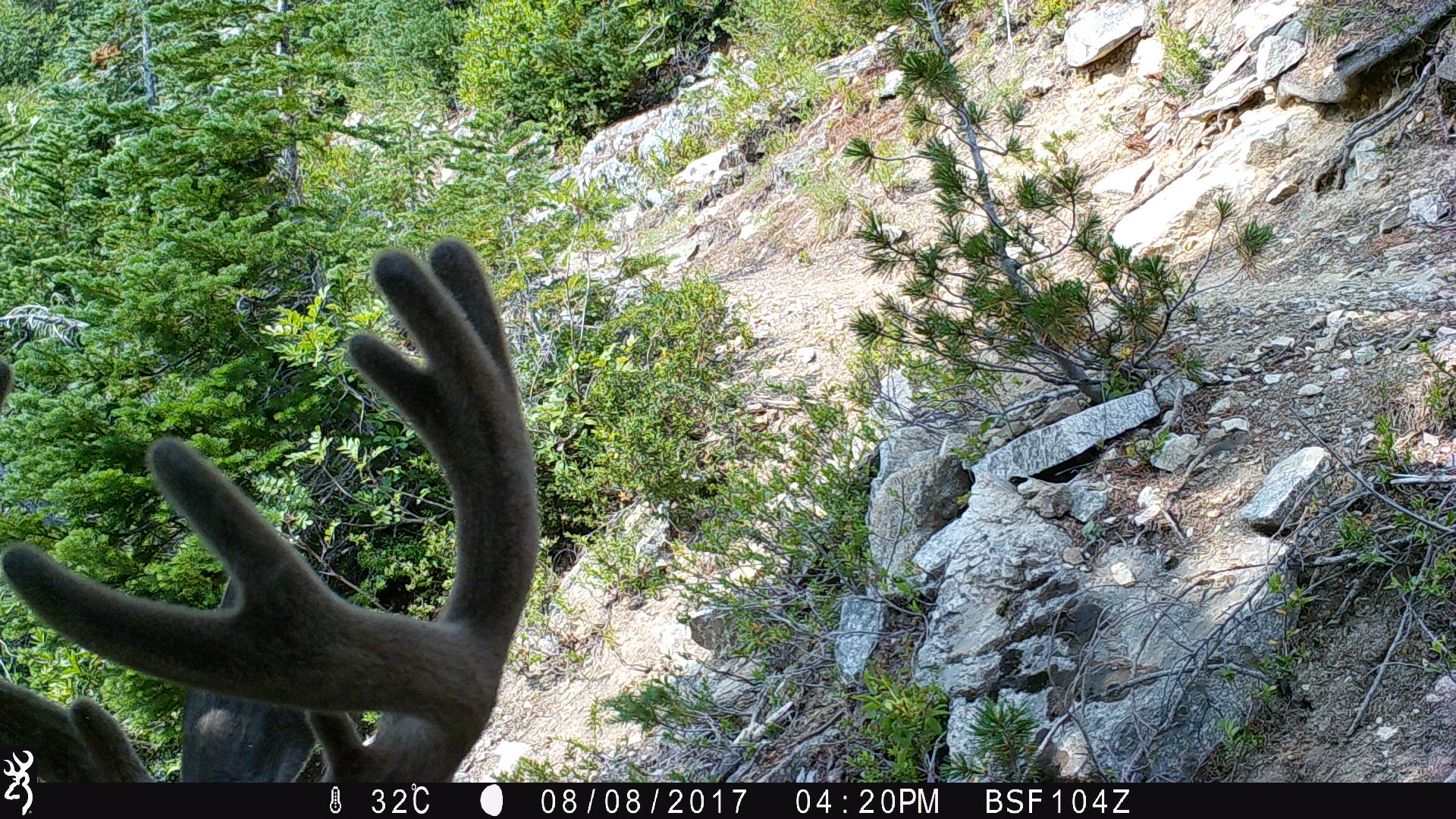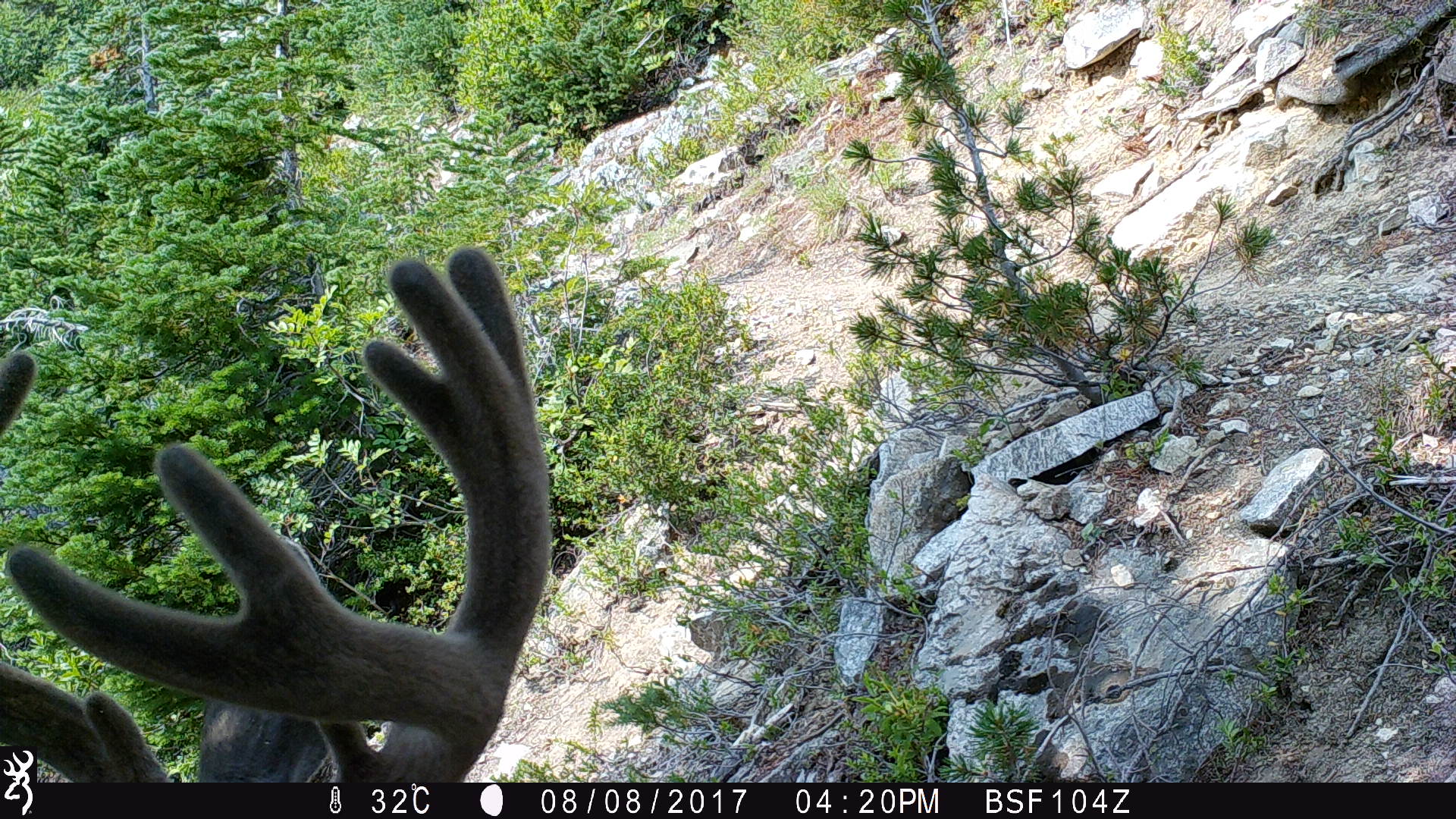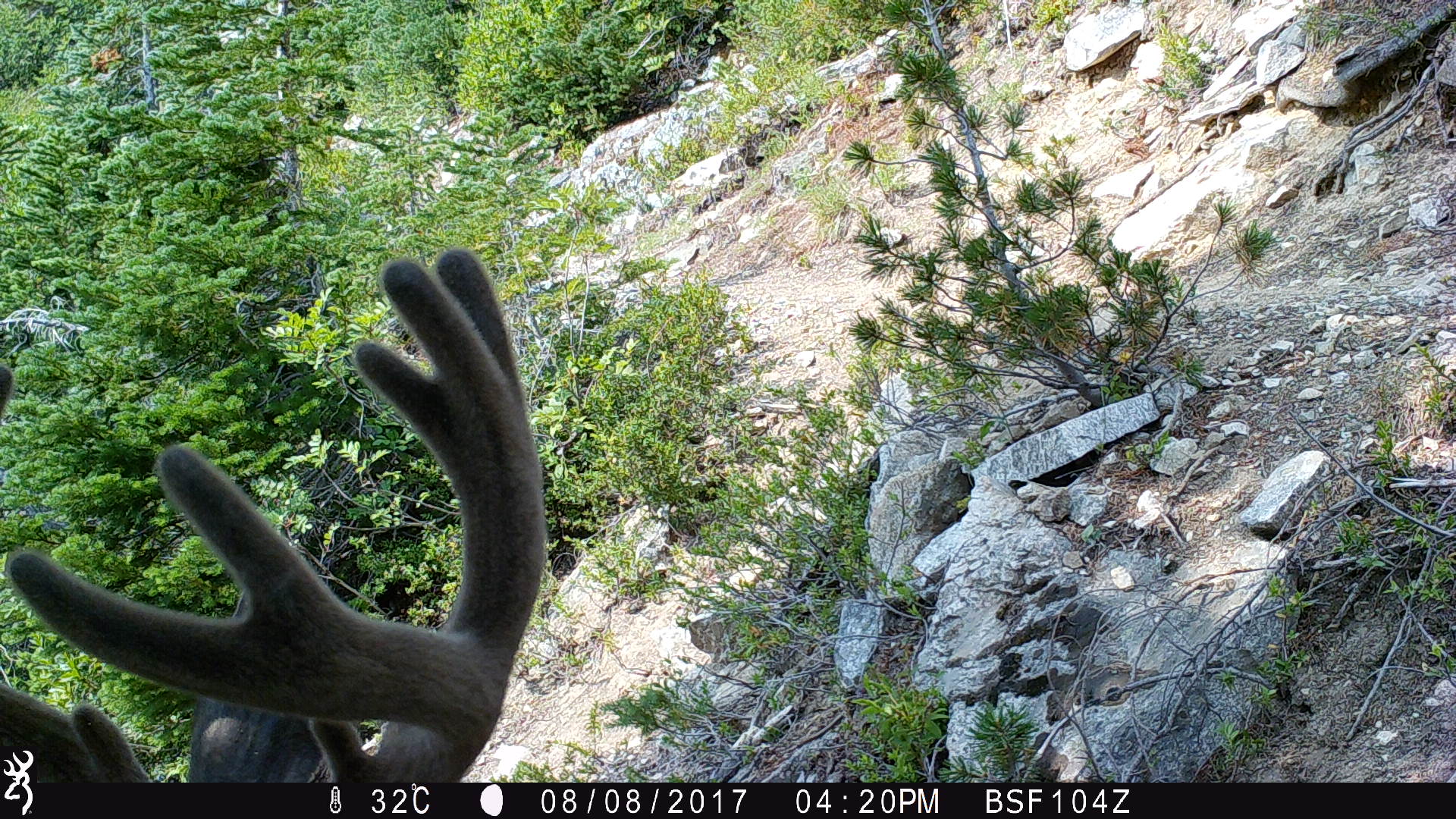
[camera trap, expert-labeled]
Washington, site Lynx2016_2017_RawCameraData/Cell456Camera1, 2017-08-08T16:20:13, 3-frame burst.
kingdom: Animalia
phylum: Chordata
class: Mammalia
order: Artiodactyla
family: Cervidae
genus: Odocoileus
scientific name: Odocoileus hemionus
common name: mule deer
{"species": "Odocoileus hemionus (mule deer)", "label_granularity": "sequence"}